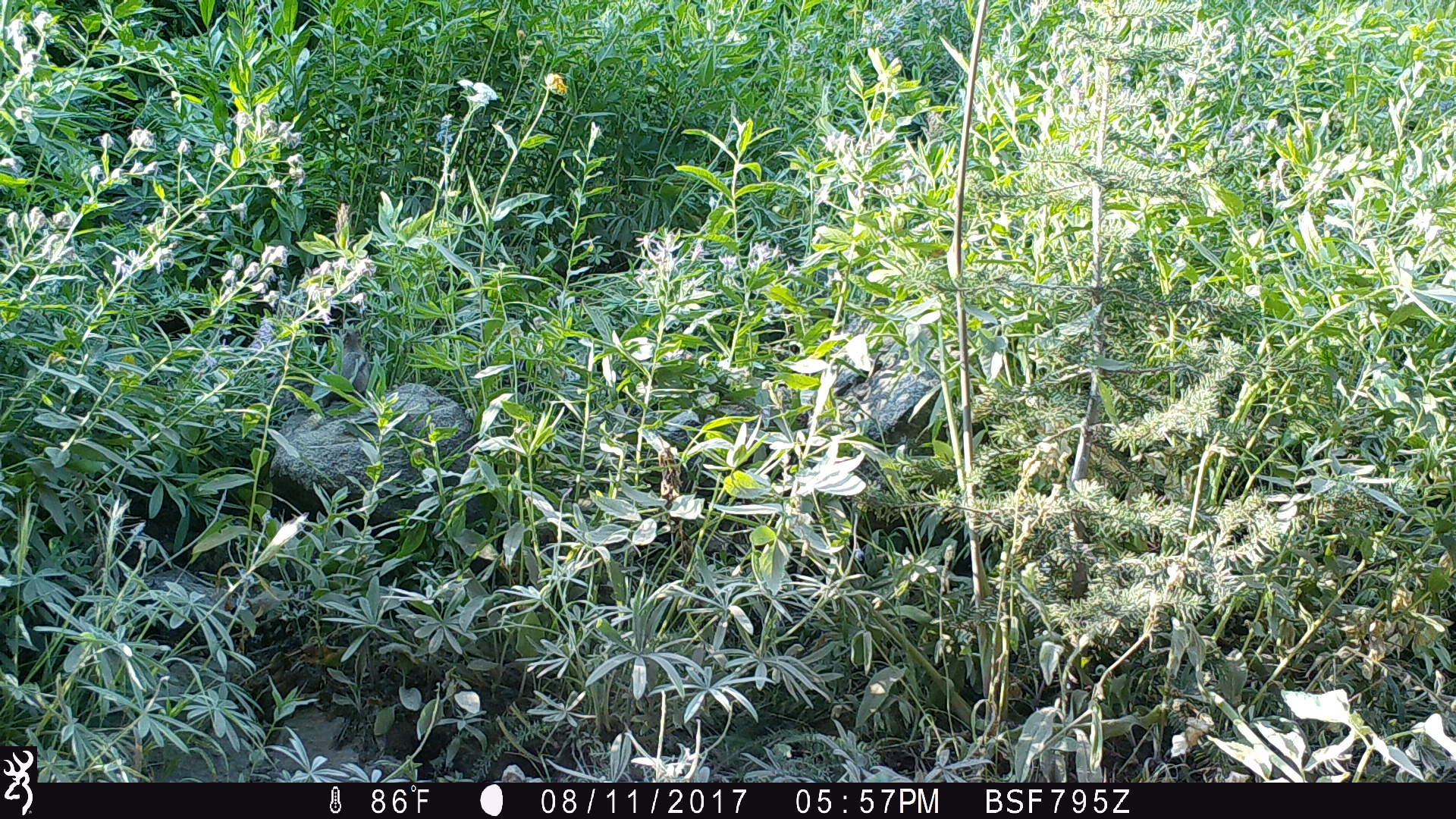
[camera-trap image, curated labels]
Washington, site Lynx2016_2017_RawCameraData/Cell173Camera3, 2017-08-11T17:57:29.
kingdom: Animalia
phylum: Chordata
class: Mammalia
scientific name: Mammalia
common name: small mammal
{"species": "small mammal (Mammalia)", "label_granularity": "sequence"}